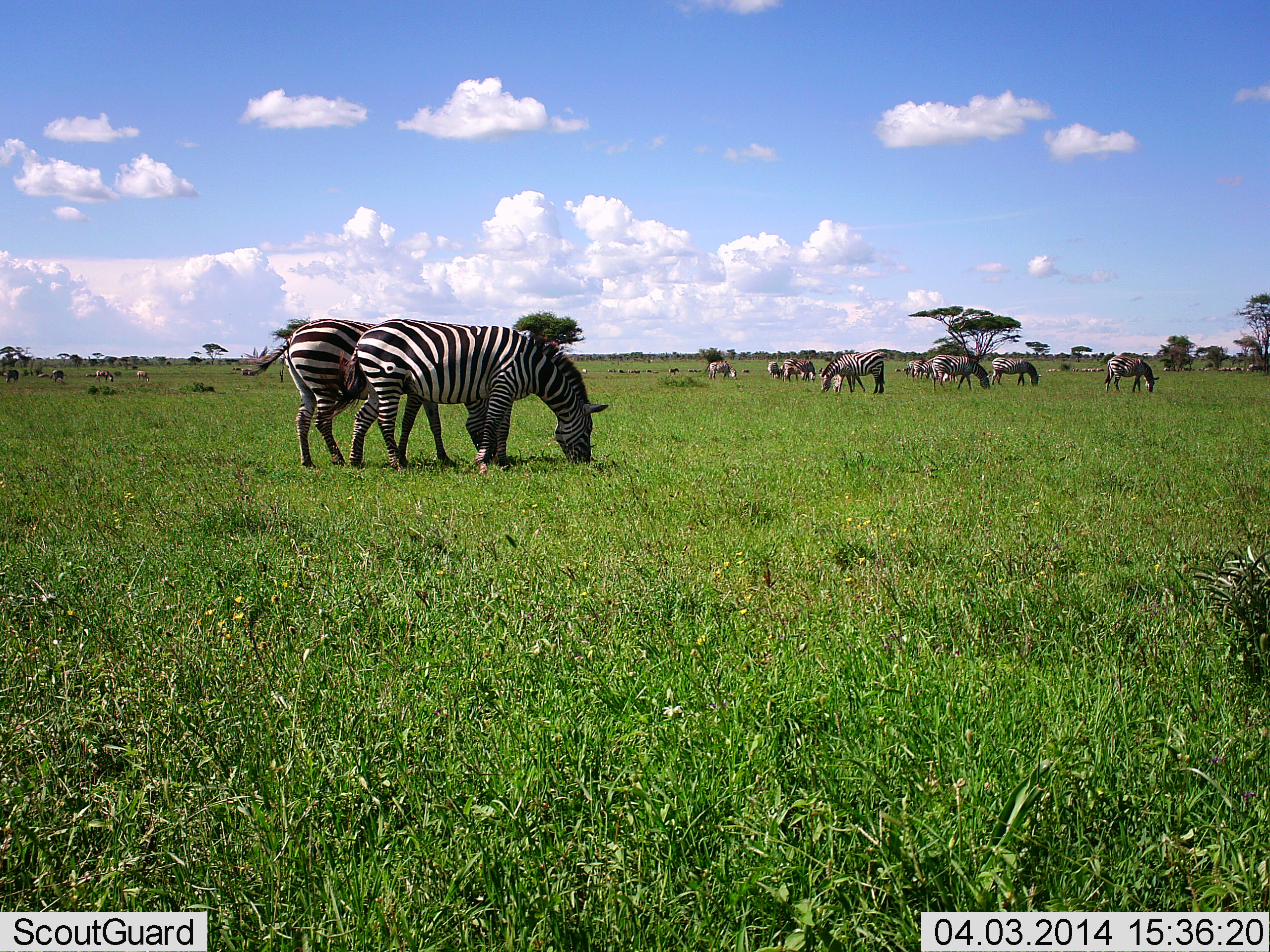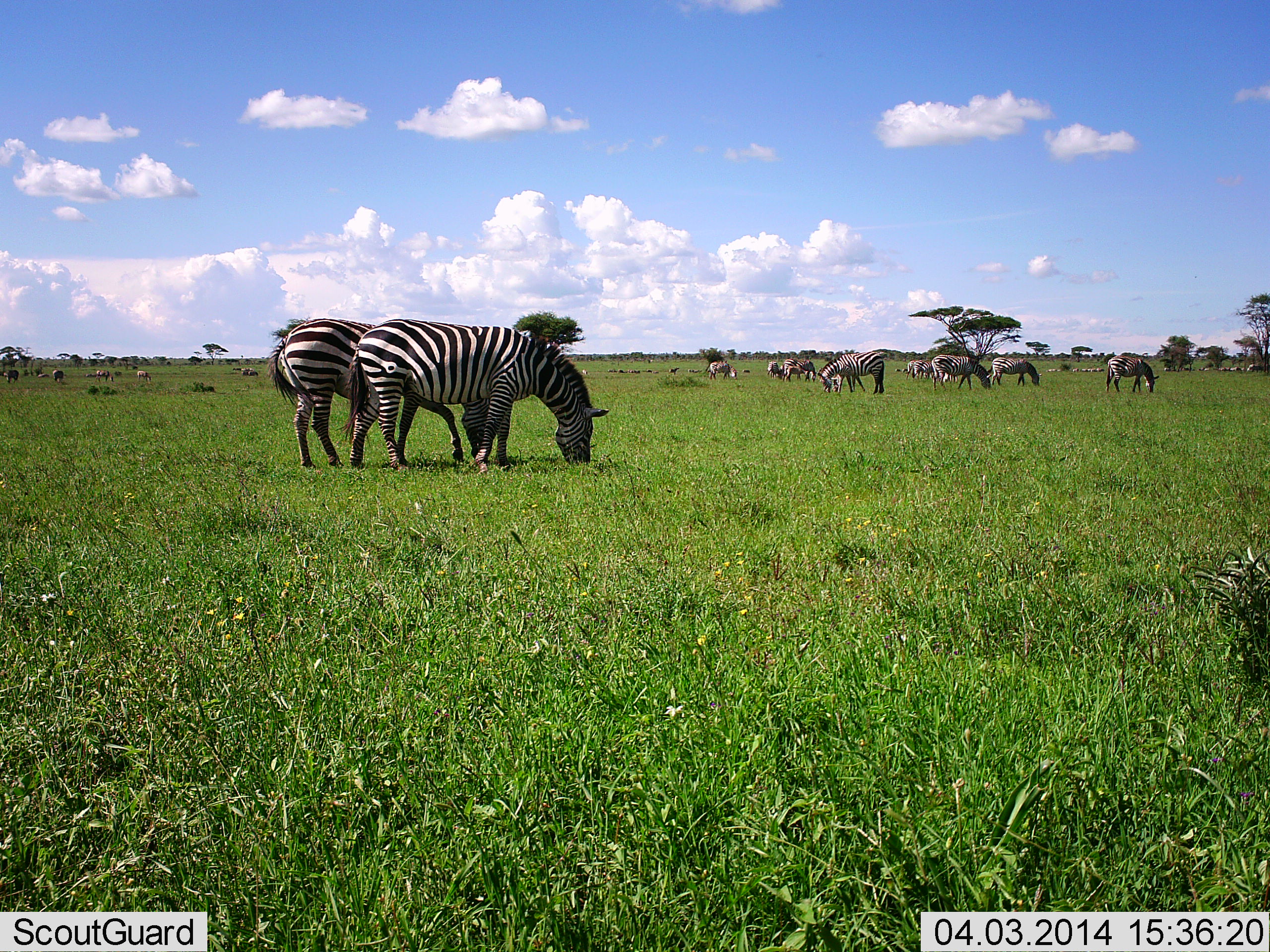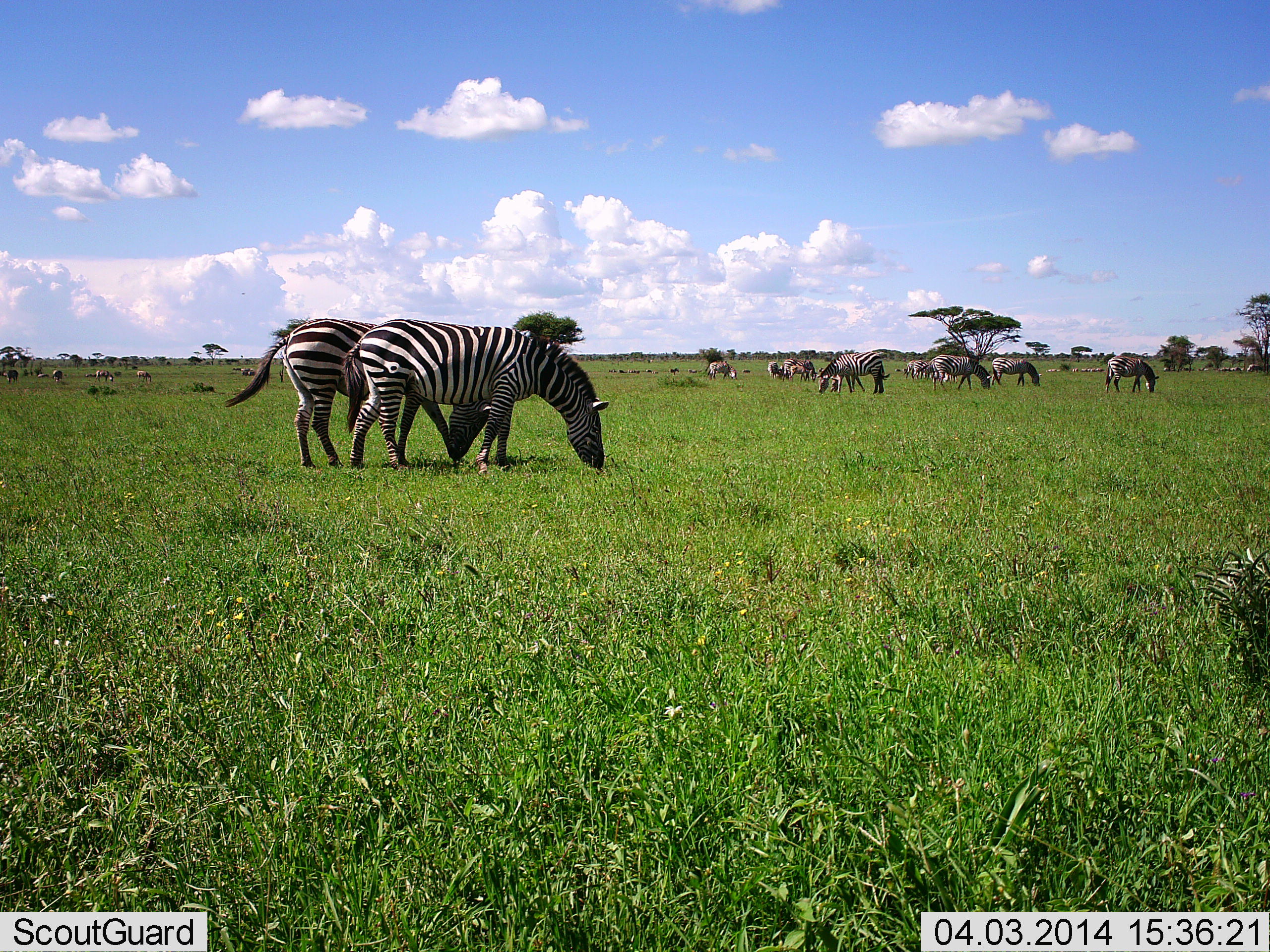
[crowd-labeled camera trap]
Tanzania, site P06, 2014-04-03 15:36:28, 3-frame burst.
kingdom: Animalia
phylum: Chordata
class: Mammalia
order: Perissodactyla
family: Equidae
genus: Equus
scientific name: Equus quagga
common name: plains zebra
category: zebra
Zebra (plains zebra) (Equus quagga), count 11-50. Behavior (volunteer vote fractions): standing 10%, resting 0%, moving 0%, interacting 0%. Young present (vote fraction): 10%. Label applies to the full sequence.